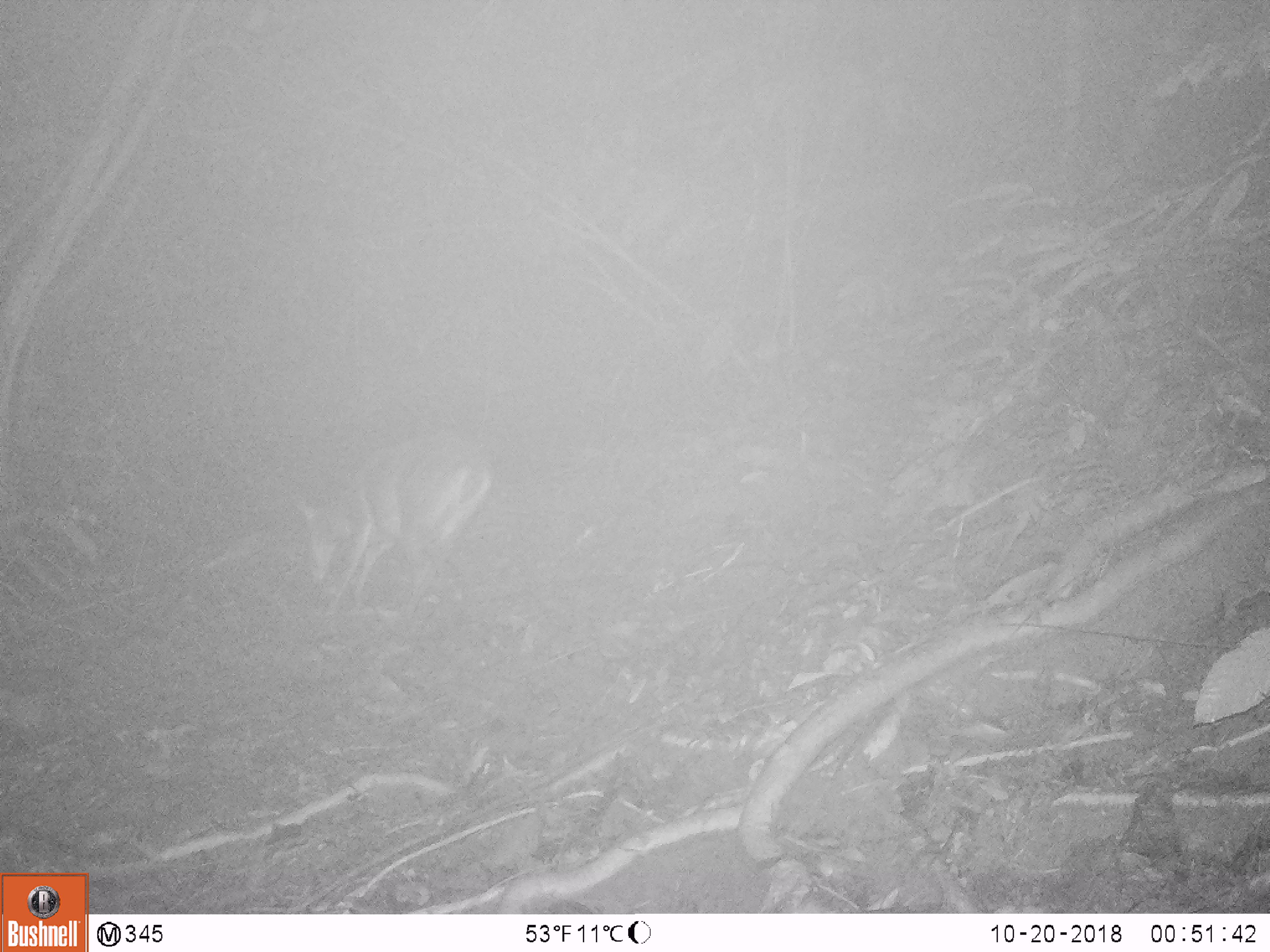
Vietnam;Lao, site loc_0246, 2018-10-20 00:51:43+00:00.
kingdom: Animalia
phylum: Chordata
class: Mammalia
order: Artiodactyla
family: Cervidae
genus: Muntiacus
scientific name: Muntiacus vuquangensis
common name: large-antlered muntjac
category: large antlered muntjac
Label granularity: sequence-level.